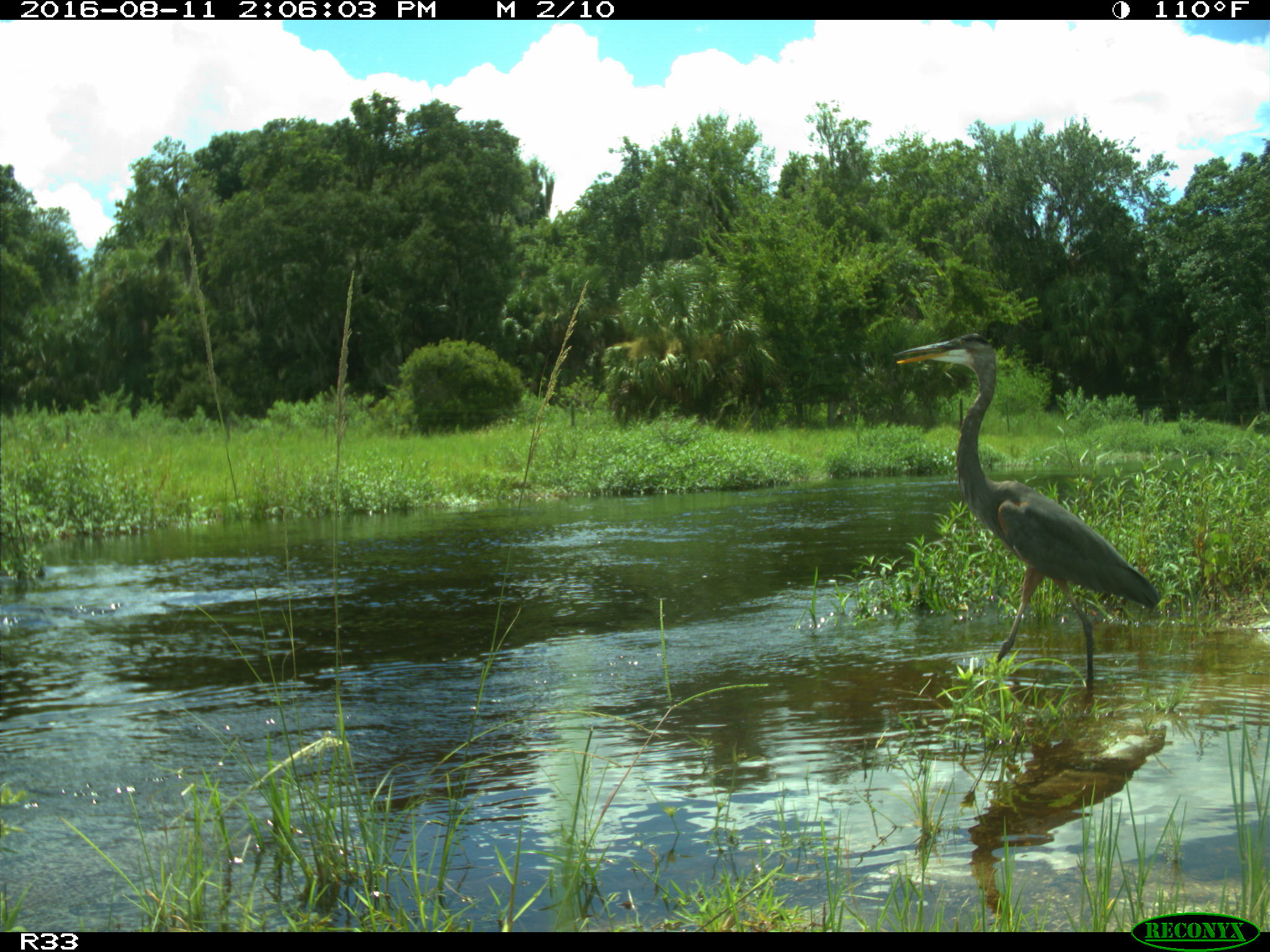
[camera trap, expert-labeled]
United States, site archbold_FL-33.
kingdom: Animalia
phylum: Chordata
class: Aves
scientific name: Aves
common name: birds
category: unidentified bird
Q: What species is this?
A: Unidentified bird (birds) (Aves).